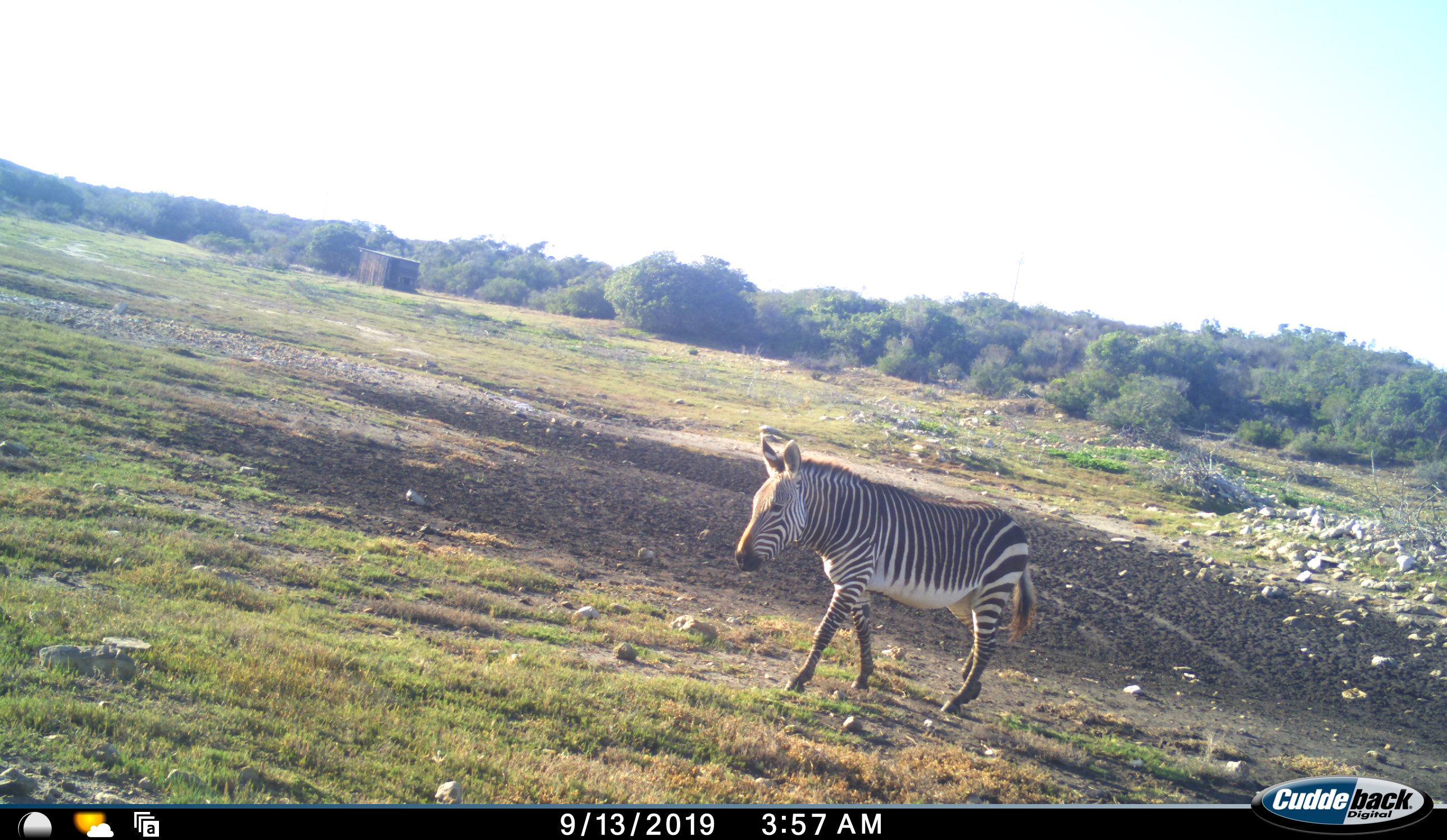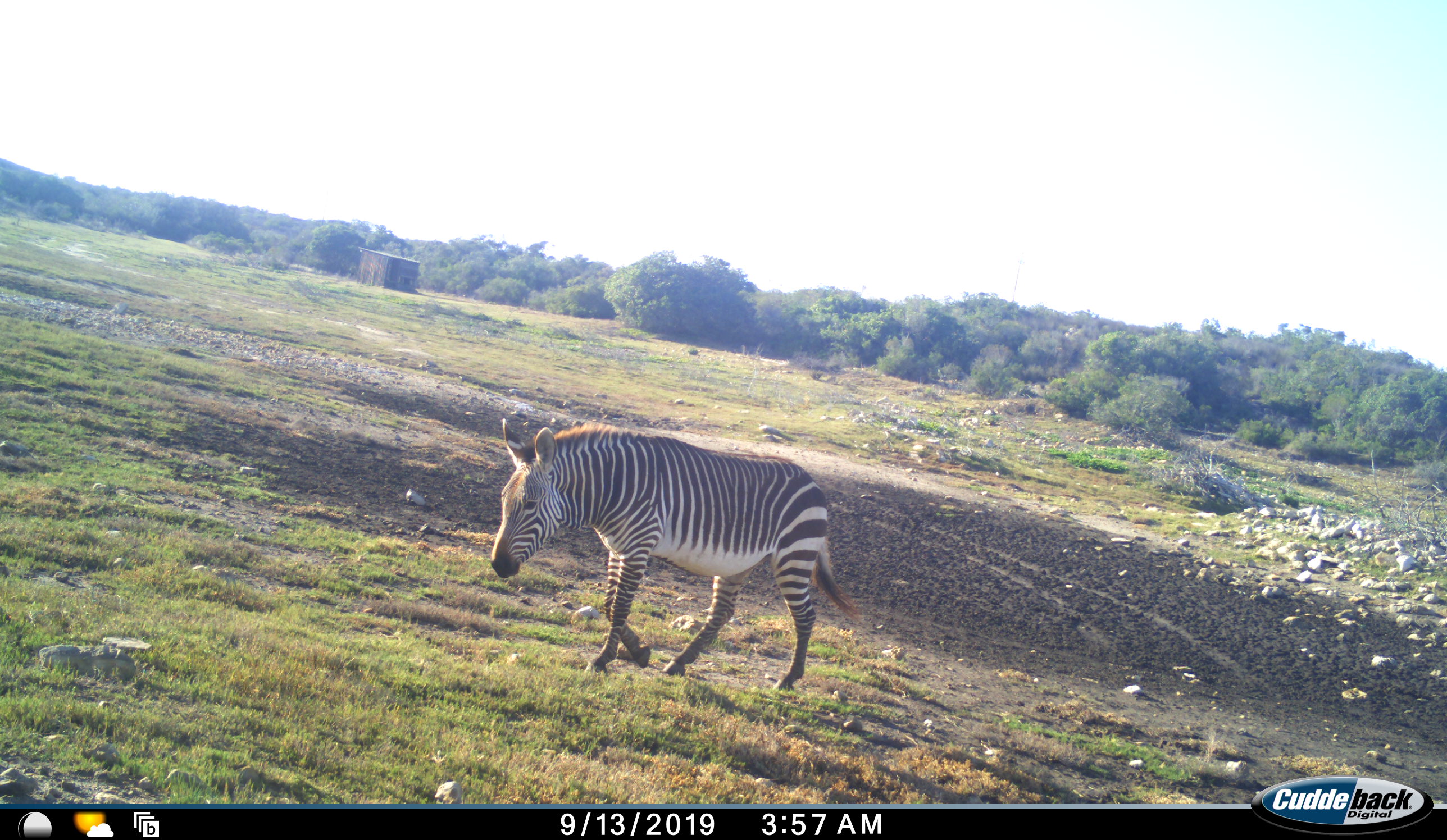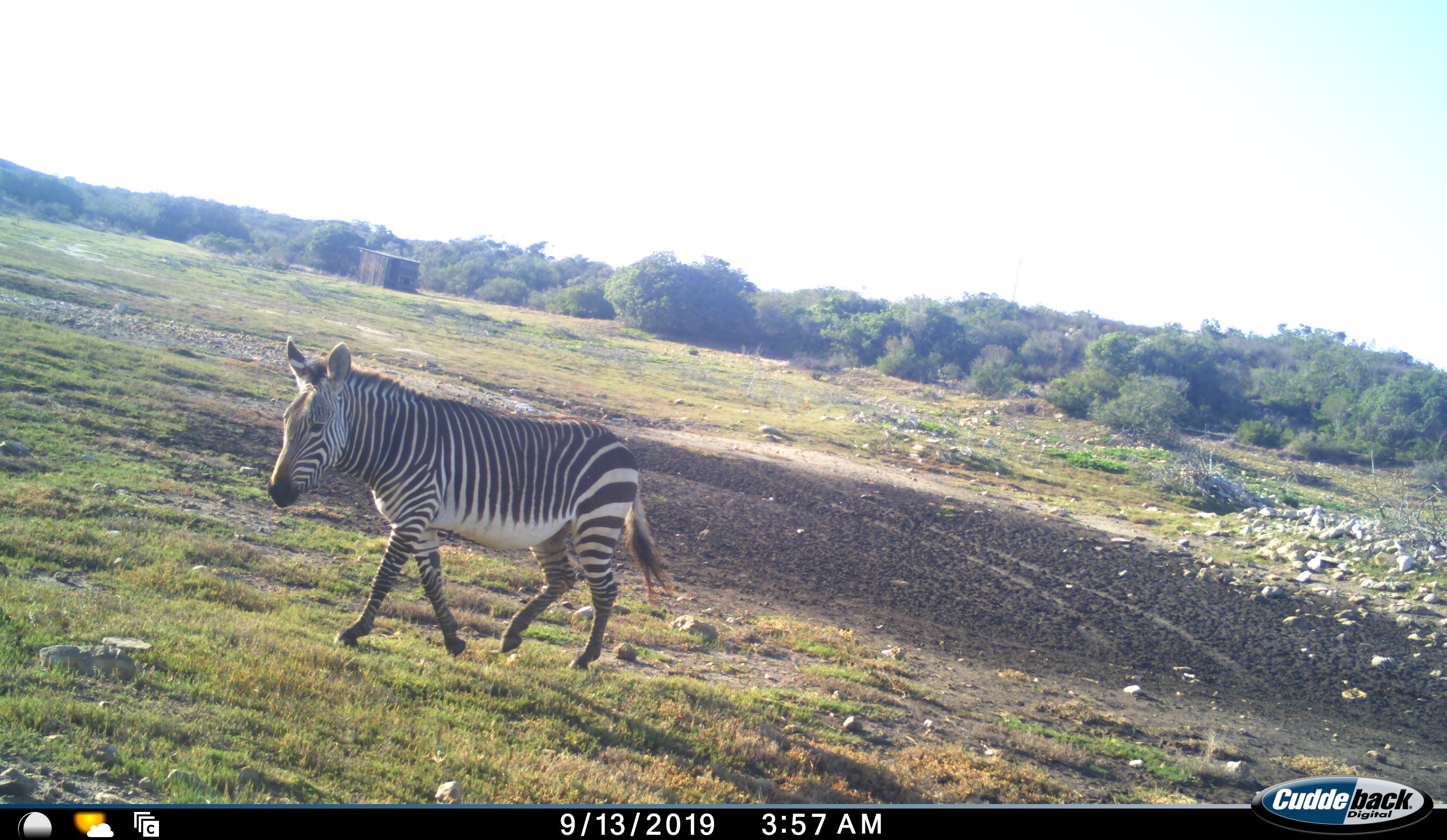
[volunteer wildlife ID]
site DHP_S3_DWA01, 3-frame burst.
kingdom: Animalia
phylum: Chordata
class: Mammalia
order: Perissodactyla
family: Equidae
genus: Equus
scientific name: Equus zebra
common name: mountain zebra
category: zebramountain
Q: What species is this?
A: Zebramountain (mountain zebra) (Equus zebra).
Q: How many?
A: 1.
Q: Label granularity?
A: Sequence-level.